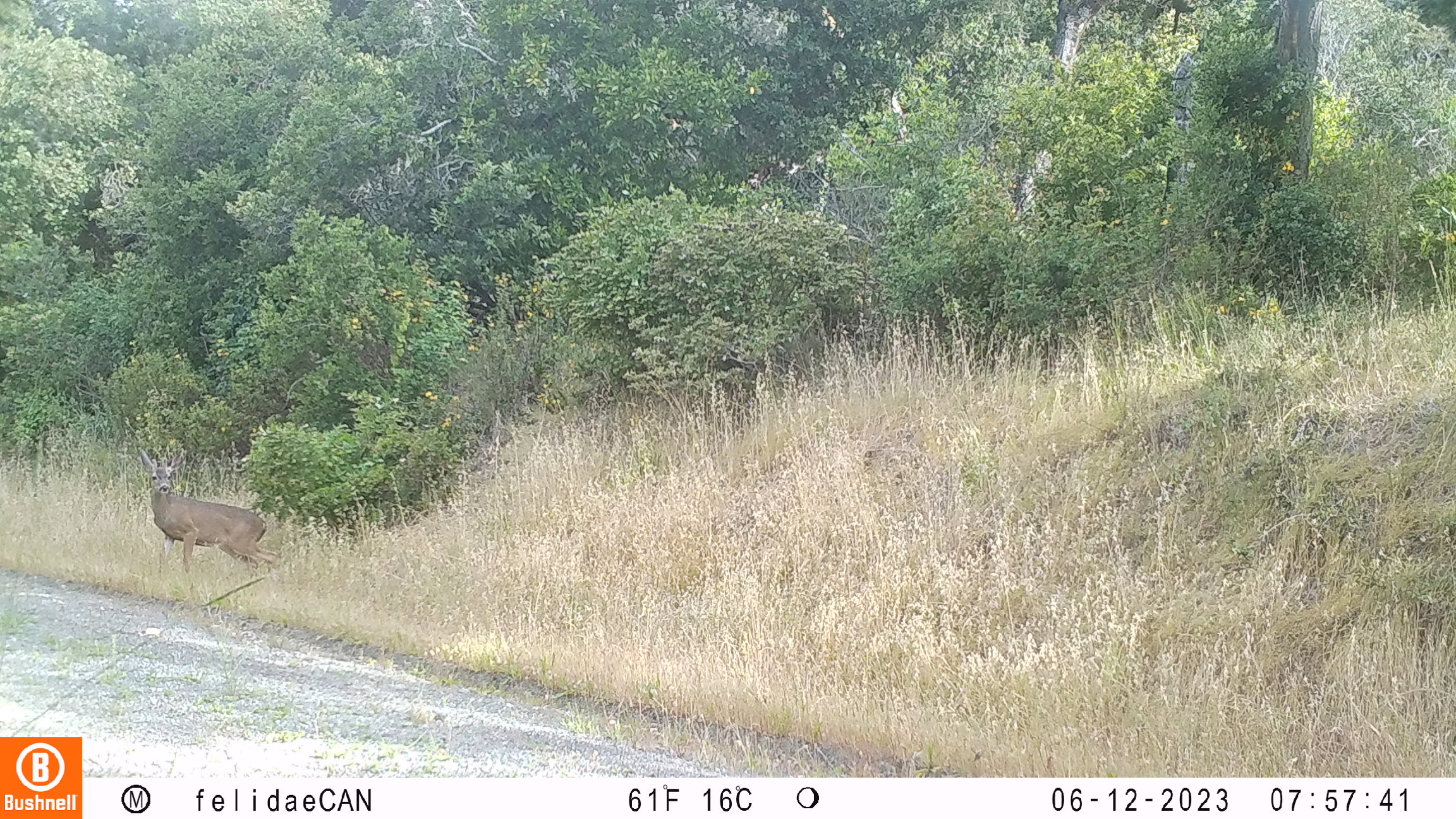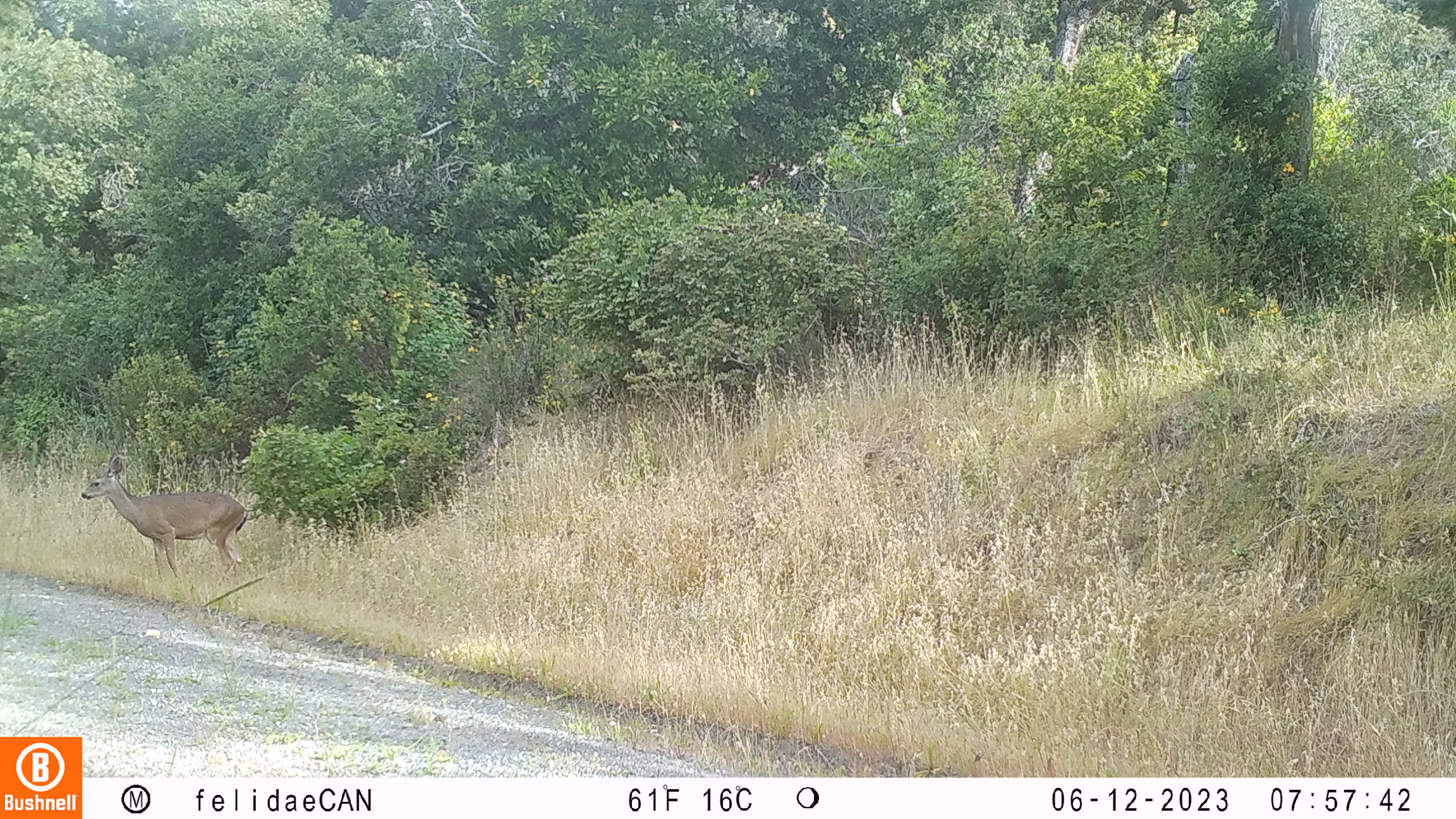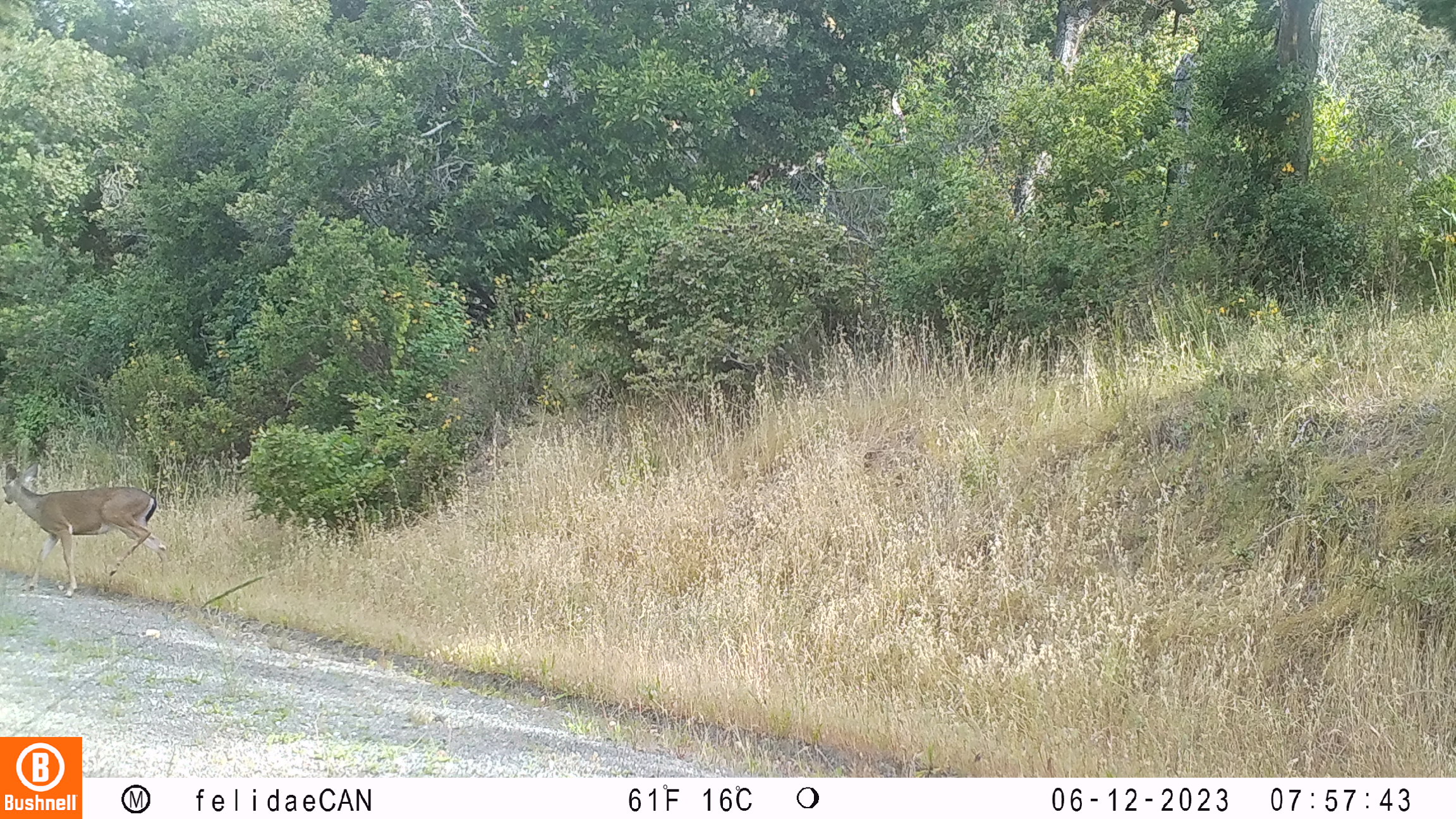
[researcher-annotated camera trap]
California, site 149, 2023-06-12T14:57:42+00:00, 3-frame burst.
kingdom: Animalia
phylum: Chordata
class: Mammalia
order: Artiodactyla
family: Cervidae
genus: Odocoileus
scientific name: Odocoileus hemionus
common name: mule deer